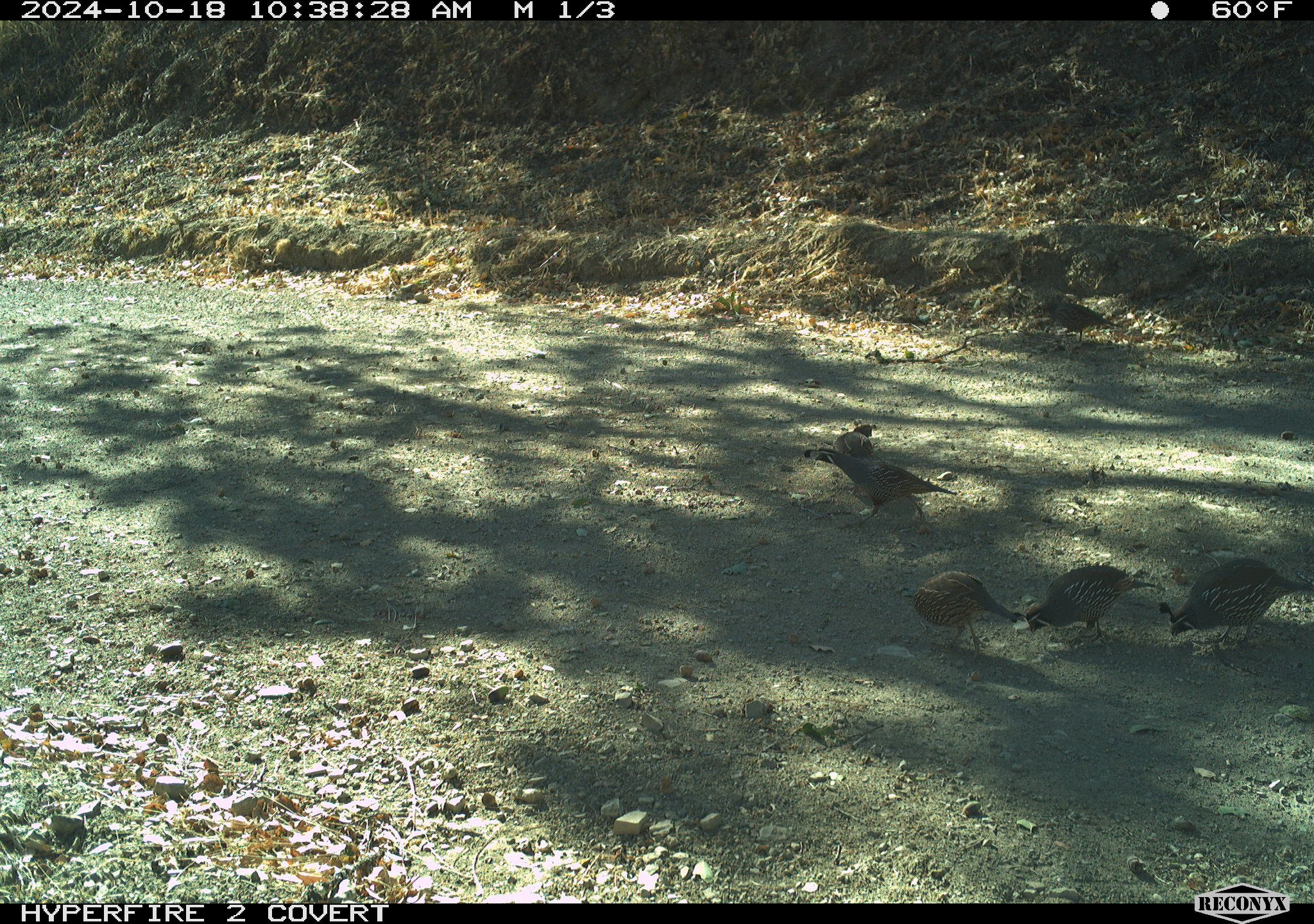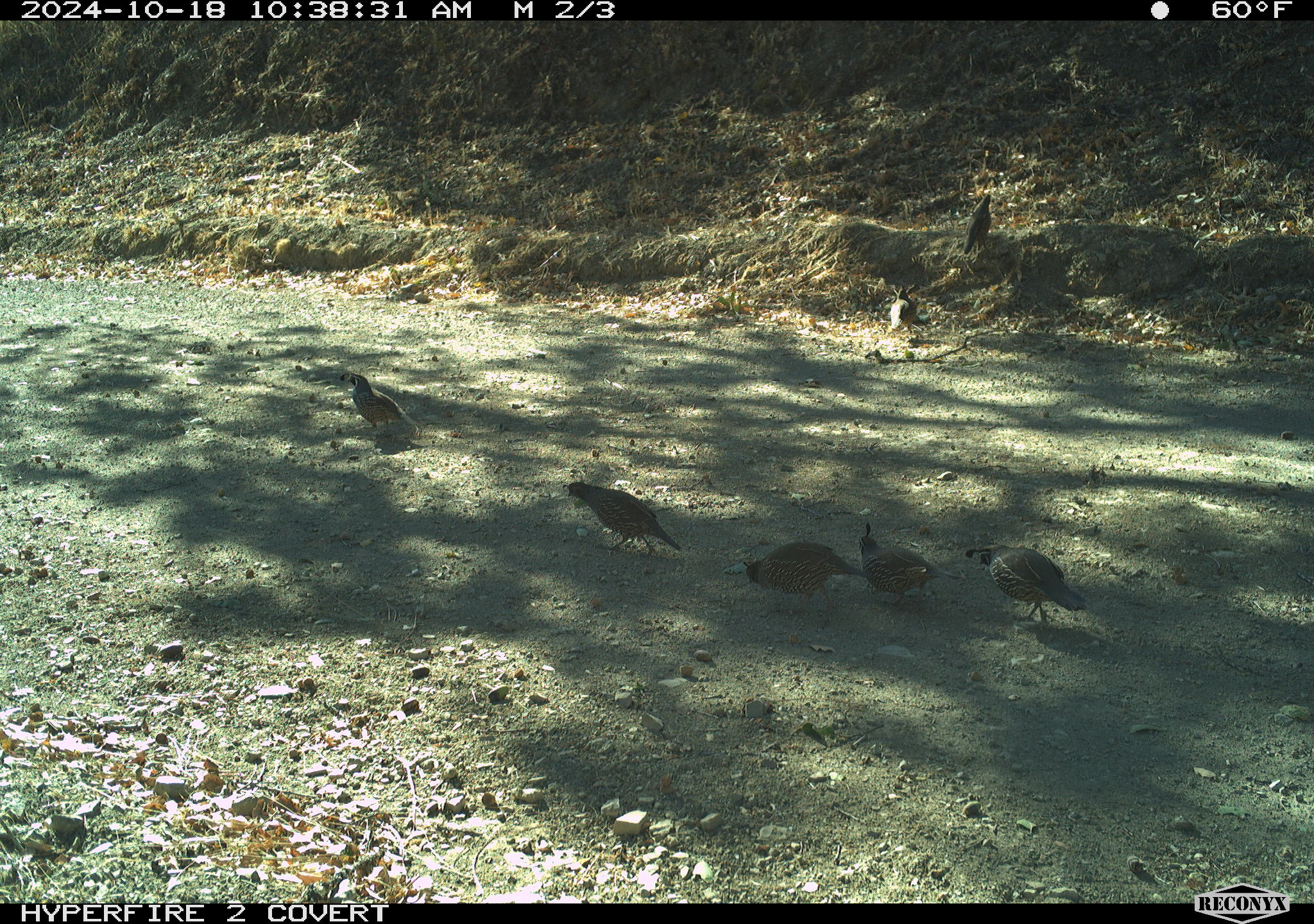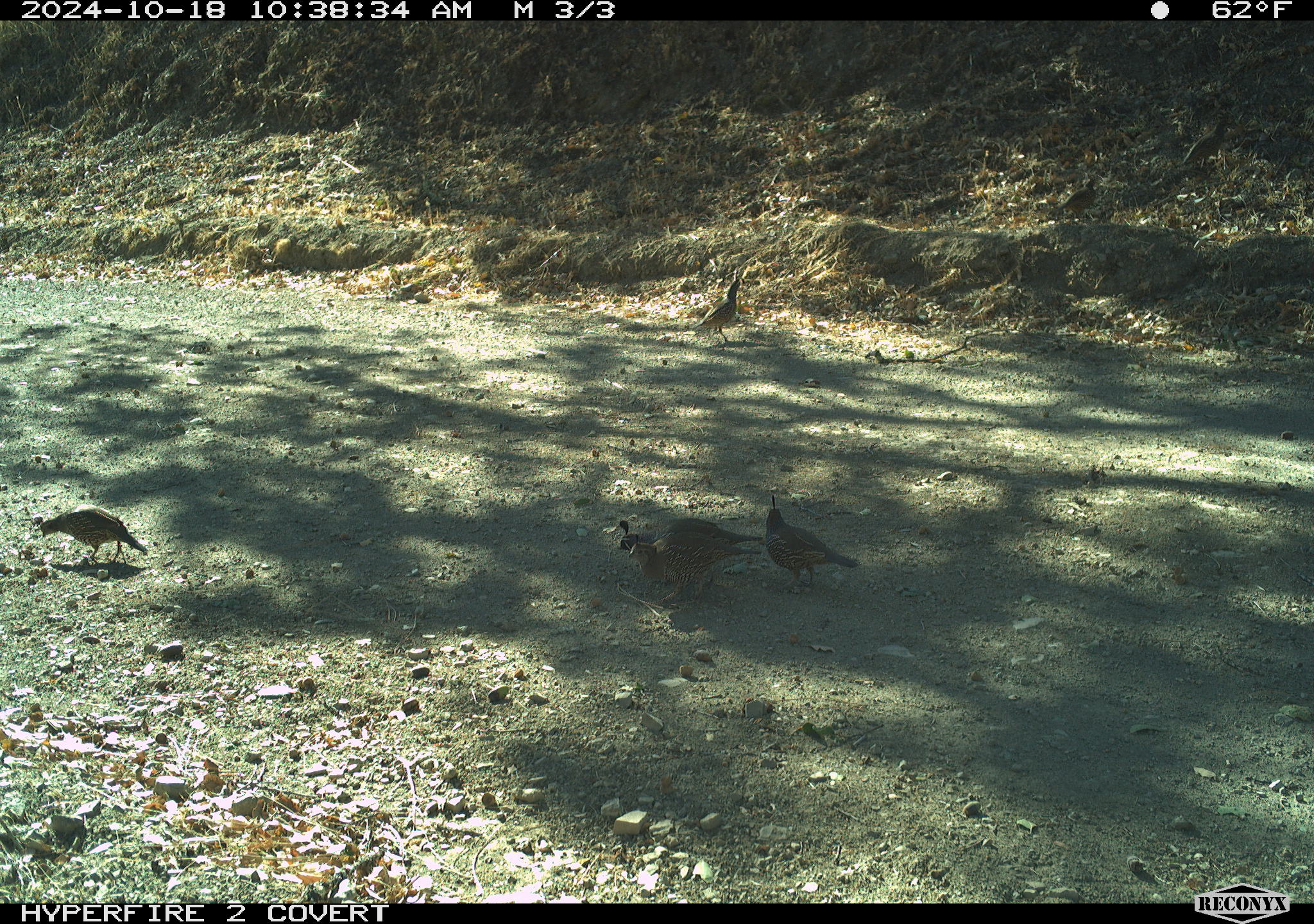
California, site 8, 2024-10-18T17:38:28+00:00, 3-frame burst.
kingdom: Animalia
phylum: Chordata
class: Aves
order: Galliformes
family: Odontophoridae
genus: Callipepla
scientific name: Callipepla californica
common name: california quail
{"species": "california quail (Callipepla californica)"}